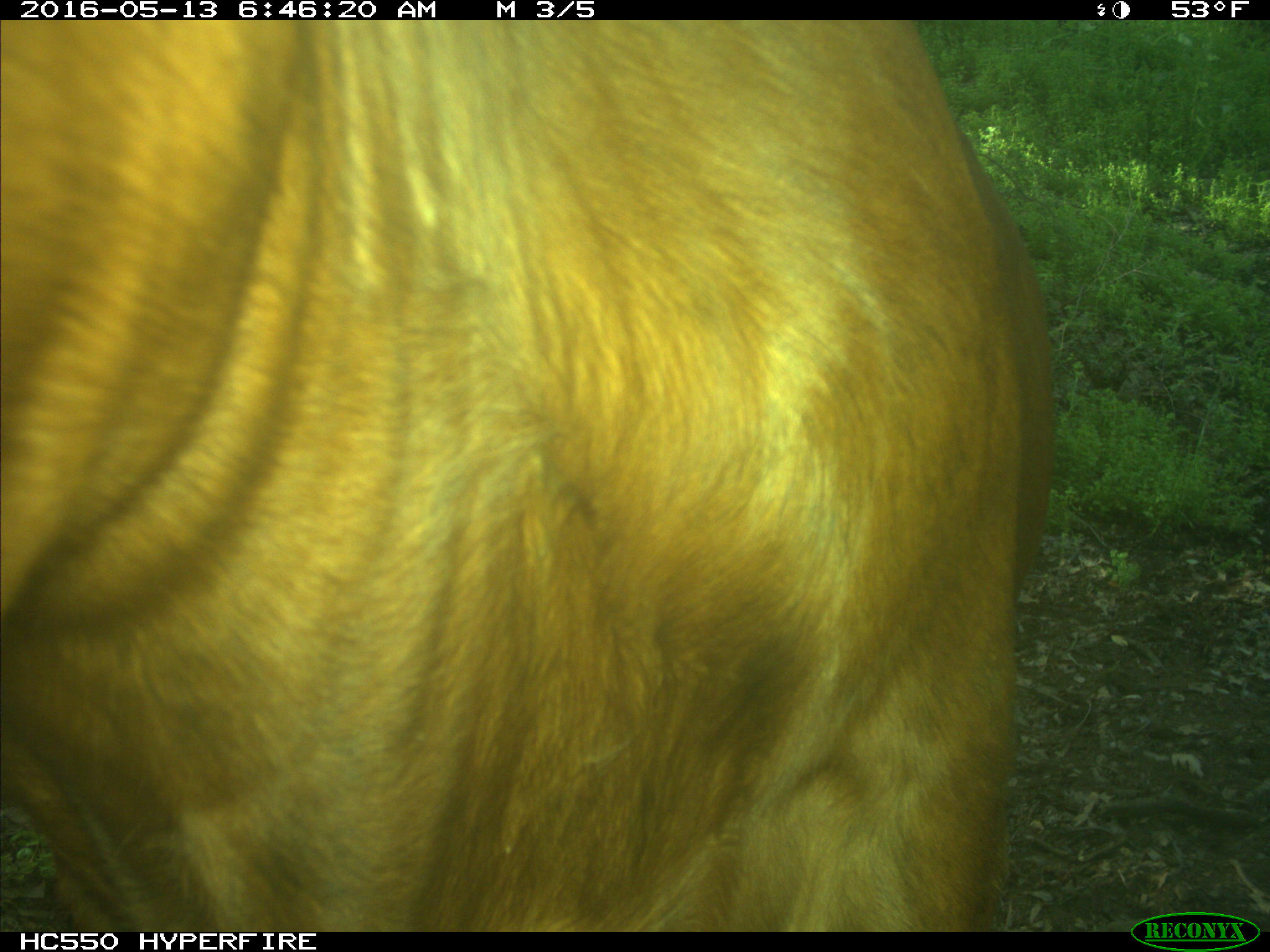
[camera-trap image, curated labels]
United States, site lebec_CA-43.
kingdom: Animalia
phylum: Chordata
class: Mammalia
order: Artiodactyla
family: Bovidae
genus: Bos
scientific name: Bos taurus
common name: domestic cow